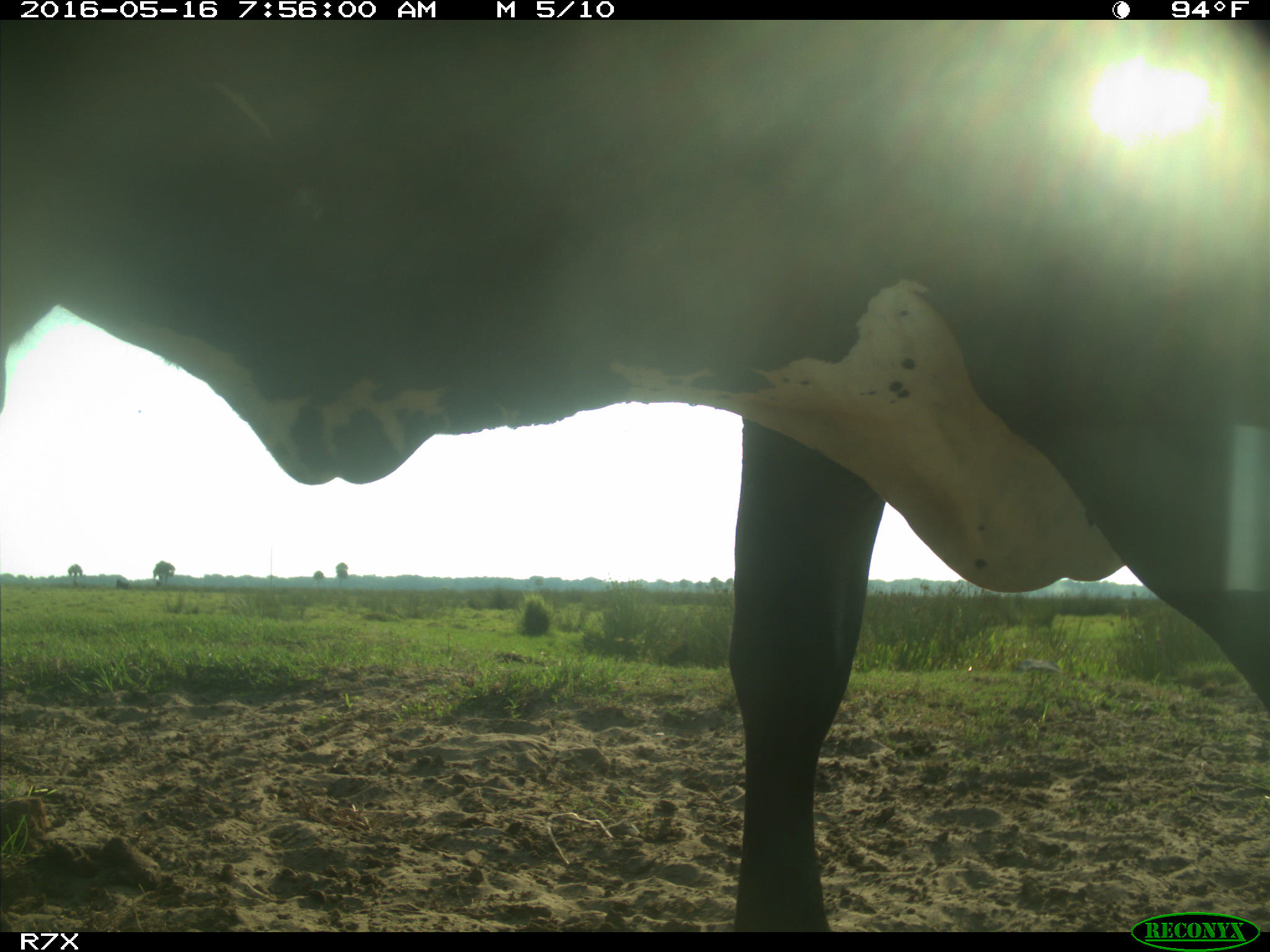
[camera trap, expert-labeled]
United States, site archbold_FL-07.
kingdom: Animalia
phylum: Chordata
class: Mammalia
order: Artiodactyla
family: Bovidae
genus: Bos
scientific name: Bos taurus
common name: domestic cow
Bos taurus (domestic cow).